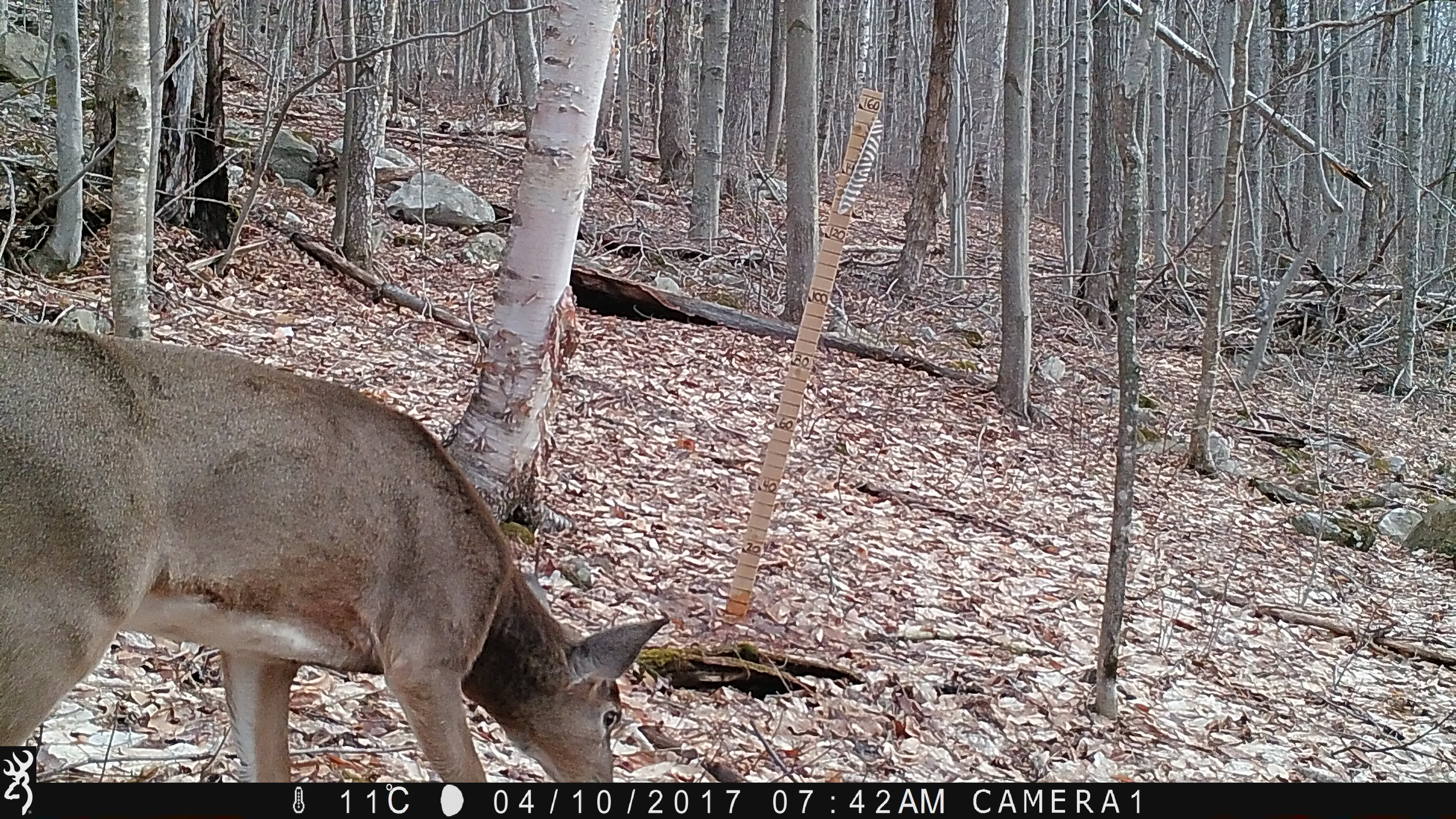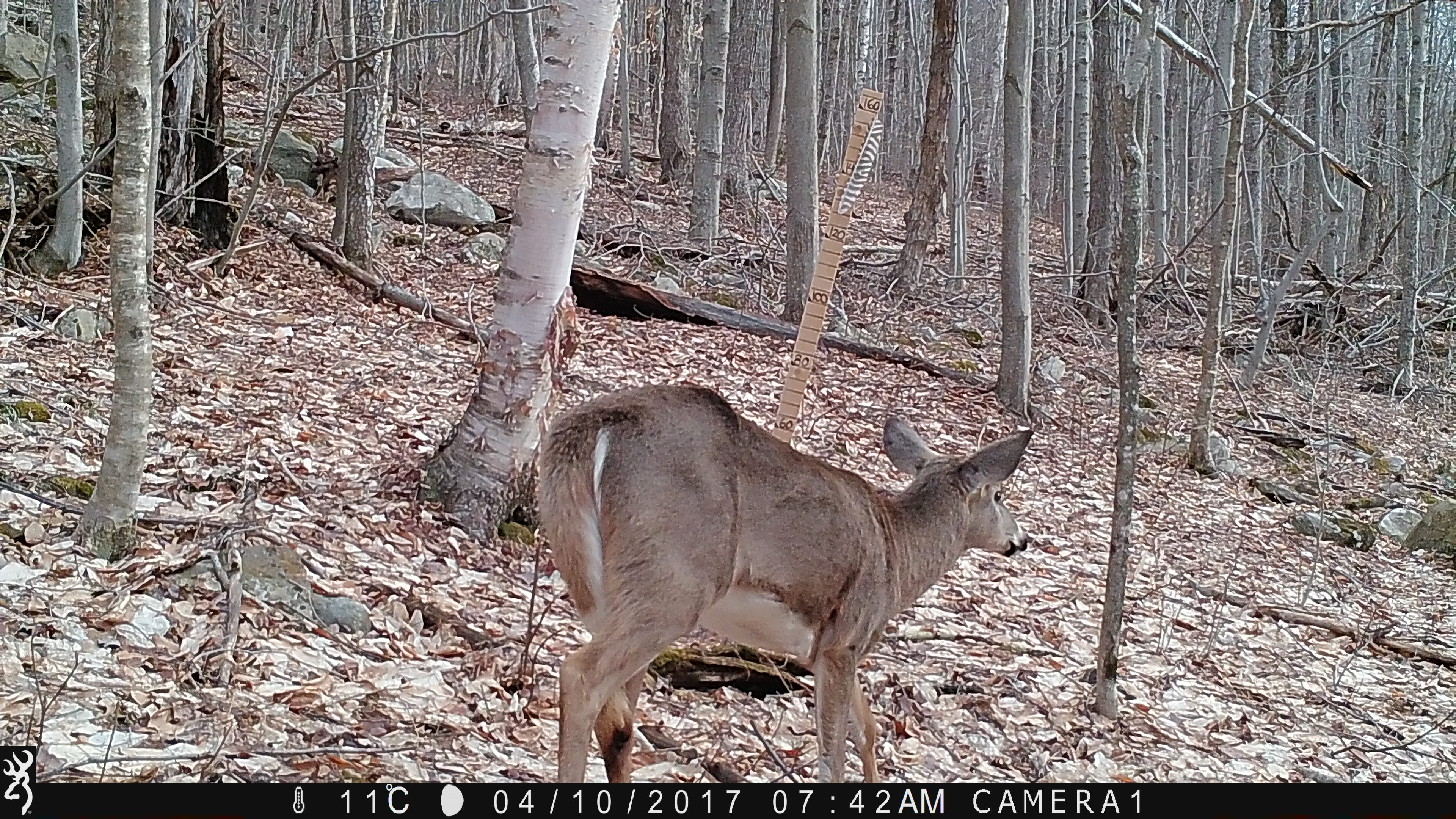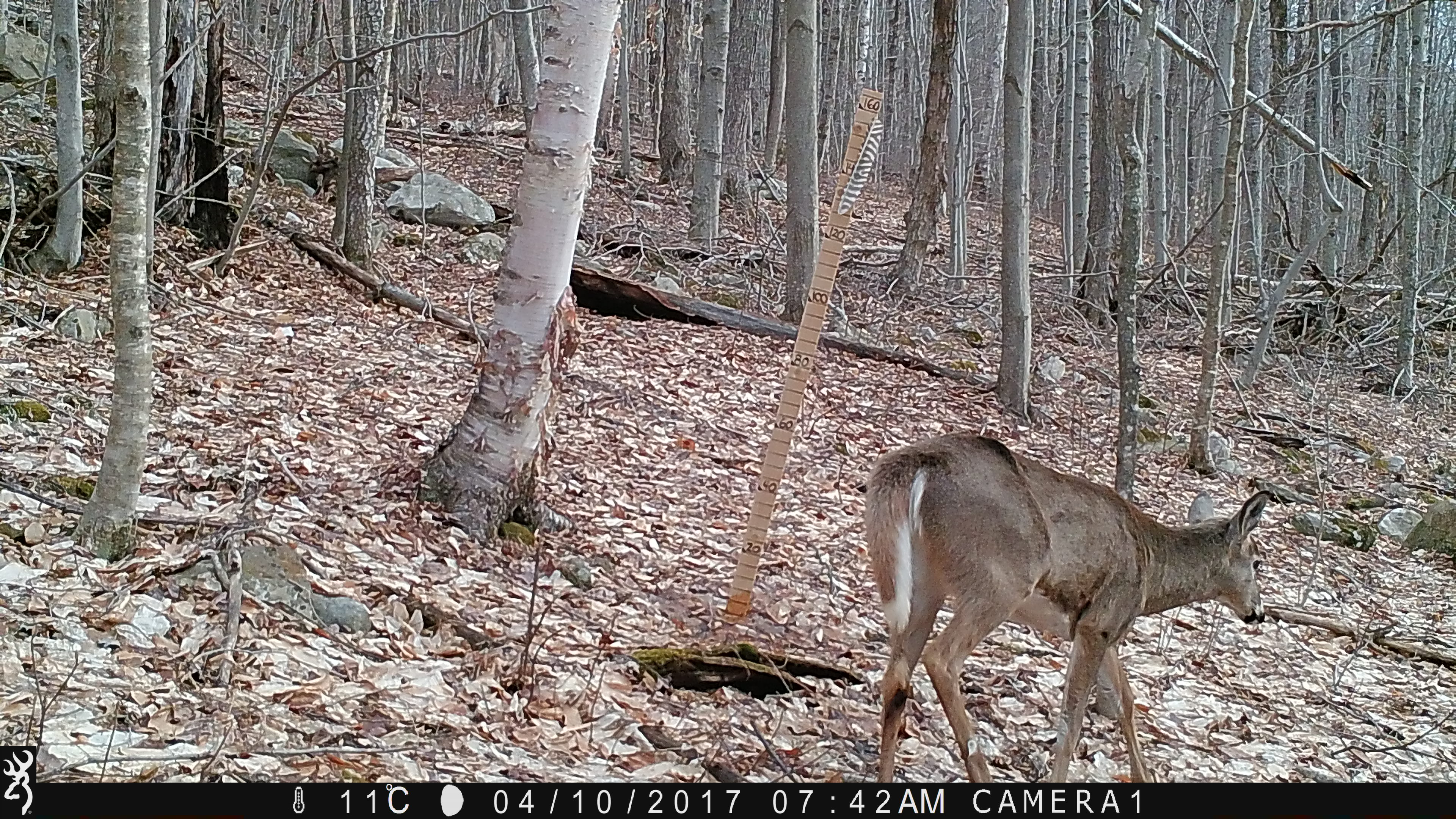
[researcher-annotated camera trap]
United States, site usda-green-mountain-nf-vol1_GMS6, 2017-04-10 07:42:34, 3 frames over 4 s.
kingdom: Animalia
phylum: Chordata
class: Mammalia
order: Artiodactyla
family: Cervidae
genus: Odocoileus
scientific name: Odocoileus virginianus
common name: white-tailed deer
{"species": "white-tailed deer (Odocoileus virginianus)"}